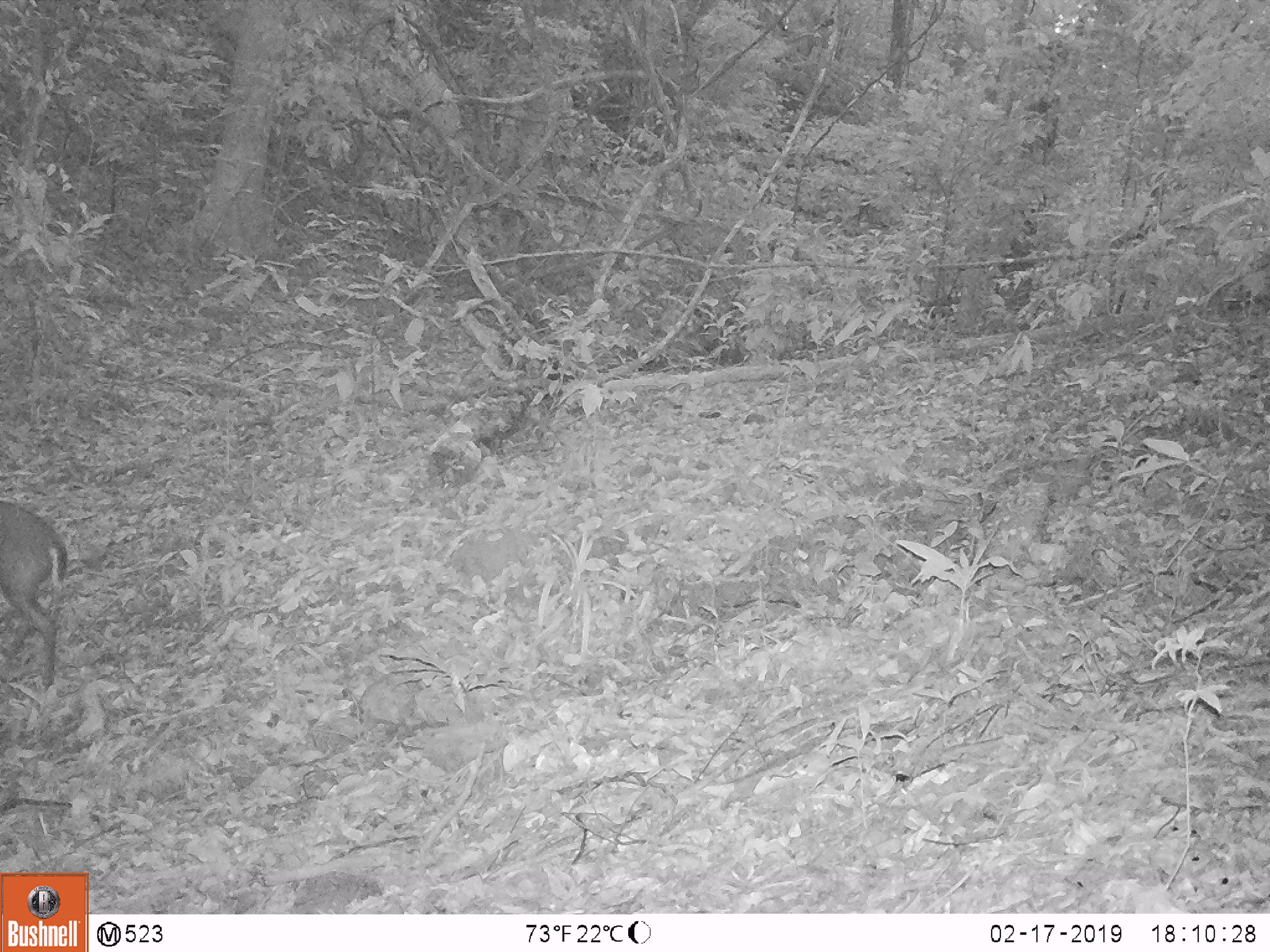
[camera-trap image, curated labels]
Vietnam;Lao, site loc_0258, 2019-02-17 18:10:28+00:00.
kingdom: Animalia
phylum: Chordata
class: Mammalia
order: Artiodactyla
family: Cervidae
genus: Muntiacus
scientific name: Muntiacus rooseveltorum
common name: roosevelt's muntjac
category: roosevelts muntjac group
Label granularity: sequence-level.